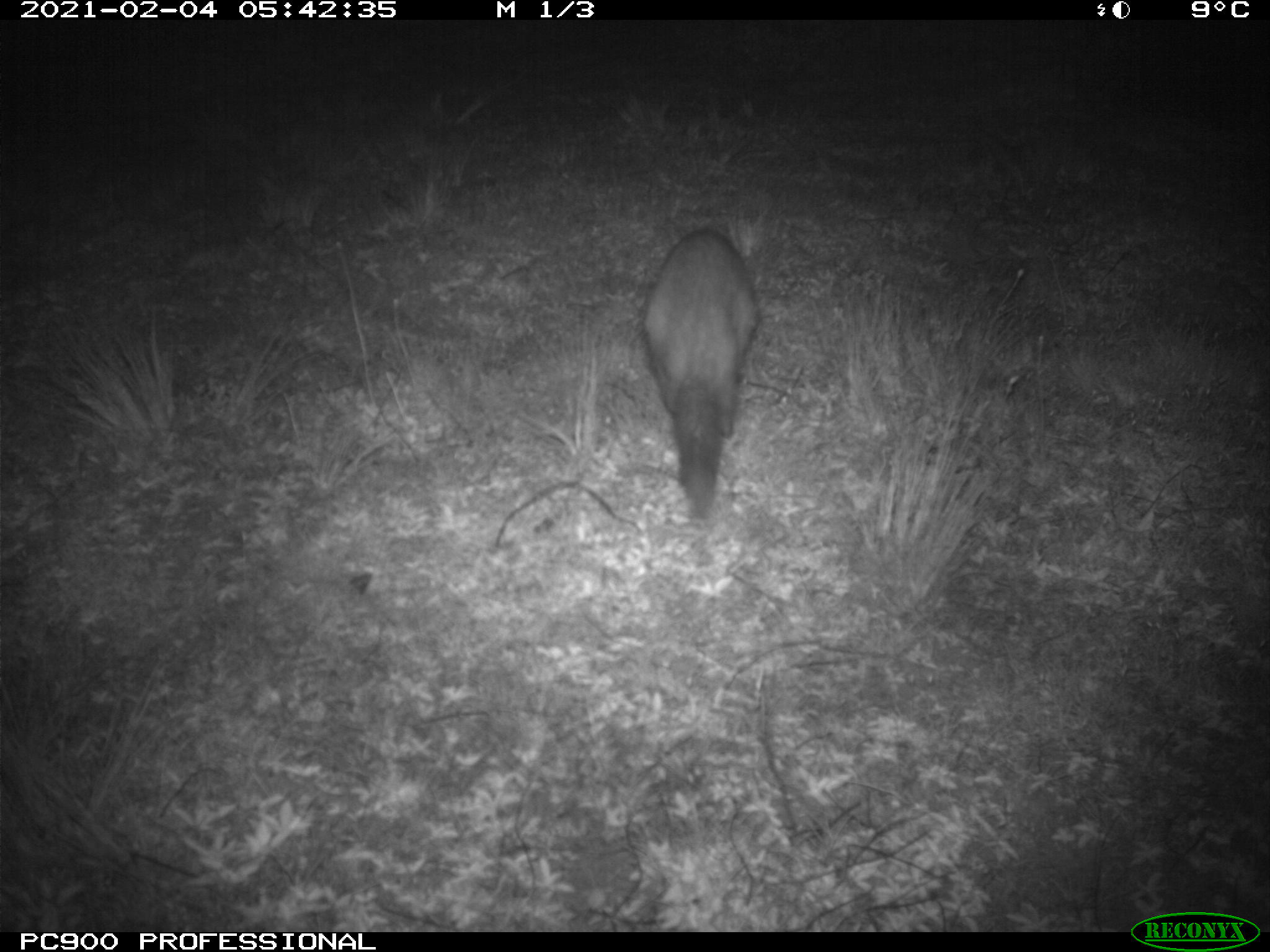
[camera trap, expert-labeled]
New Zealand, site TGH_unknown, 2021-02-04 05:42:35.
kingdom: Animalia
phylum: Chordata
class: Mammalia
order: Carnivora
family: Mustelidae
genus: Mustela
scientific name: Mustela furo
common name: ferret